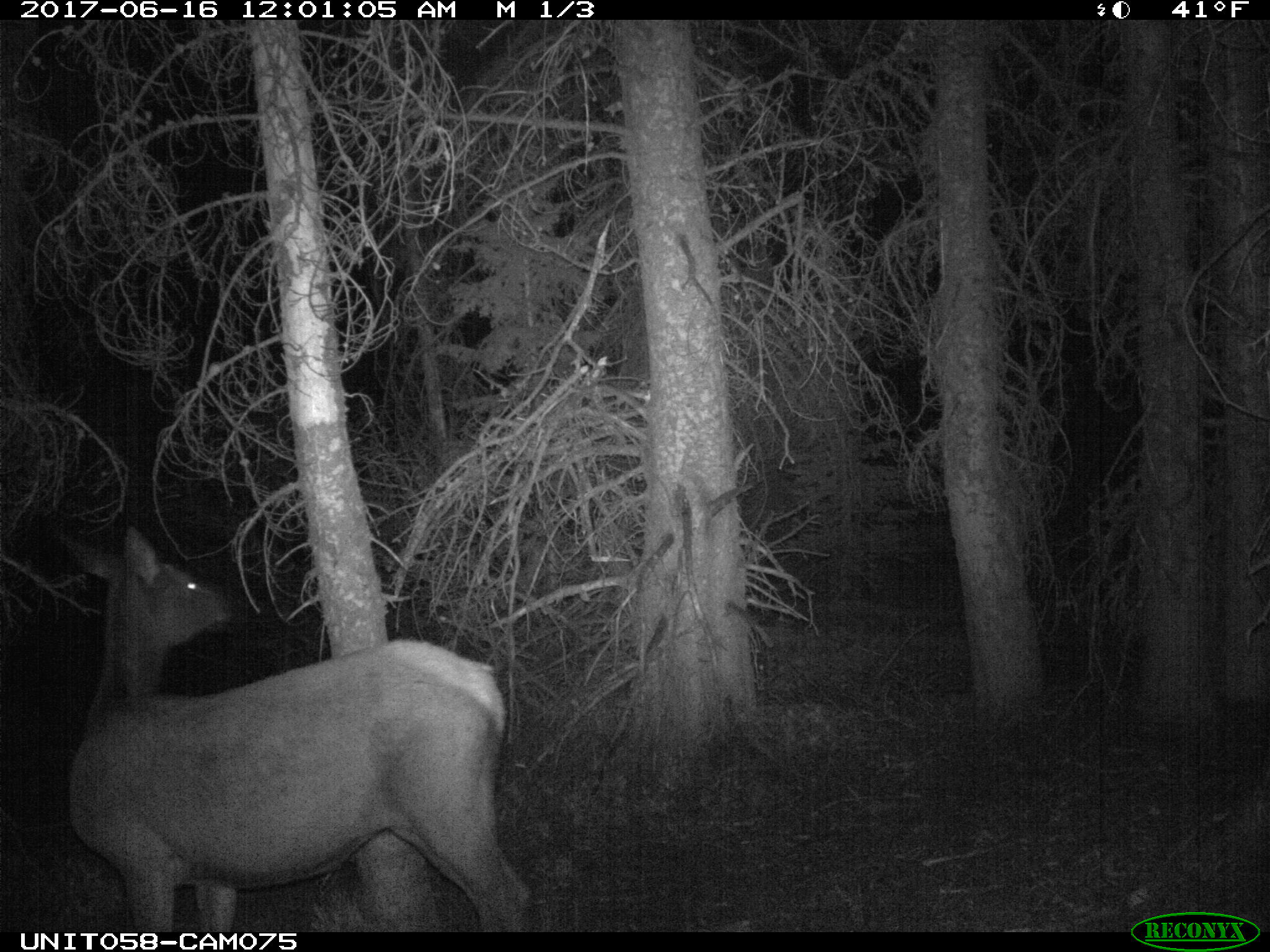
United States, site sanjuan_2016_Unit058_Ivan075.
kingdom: Animalia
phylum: Chordata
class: Mammalia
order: Artiodactyla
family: Cervidae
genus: Cervus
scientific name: Cervus elaphus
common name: red deer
Cervus elaphus (red deer).